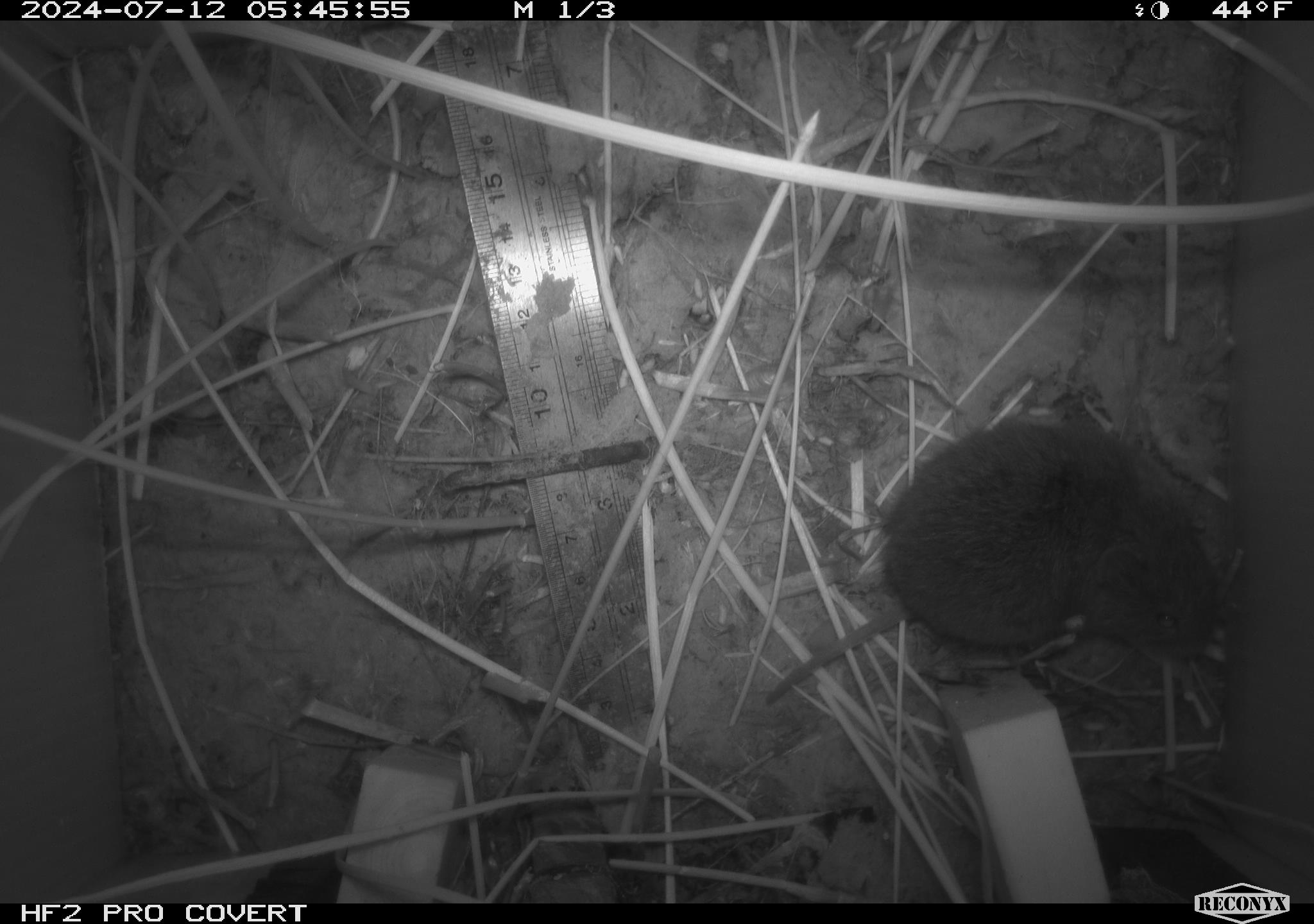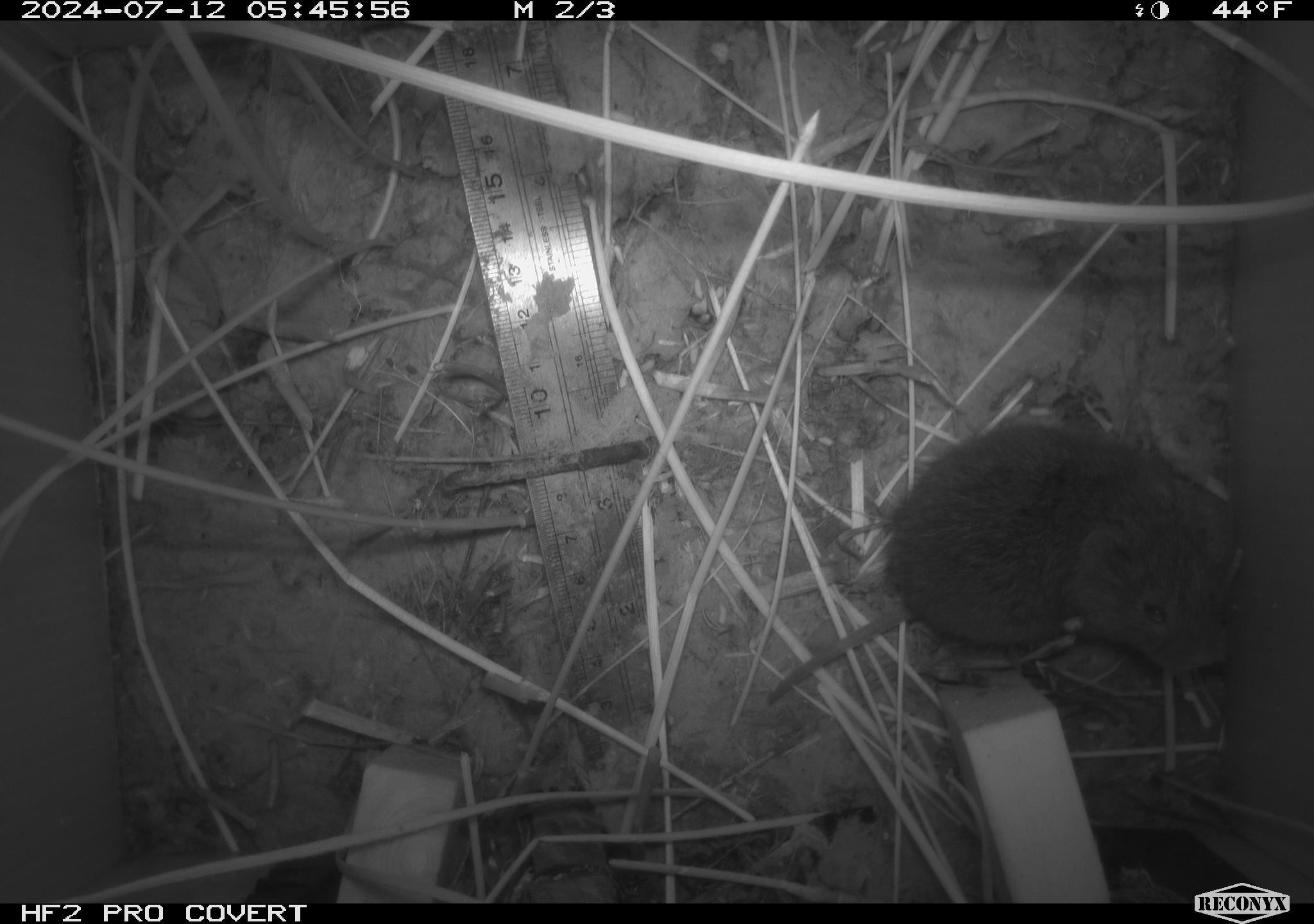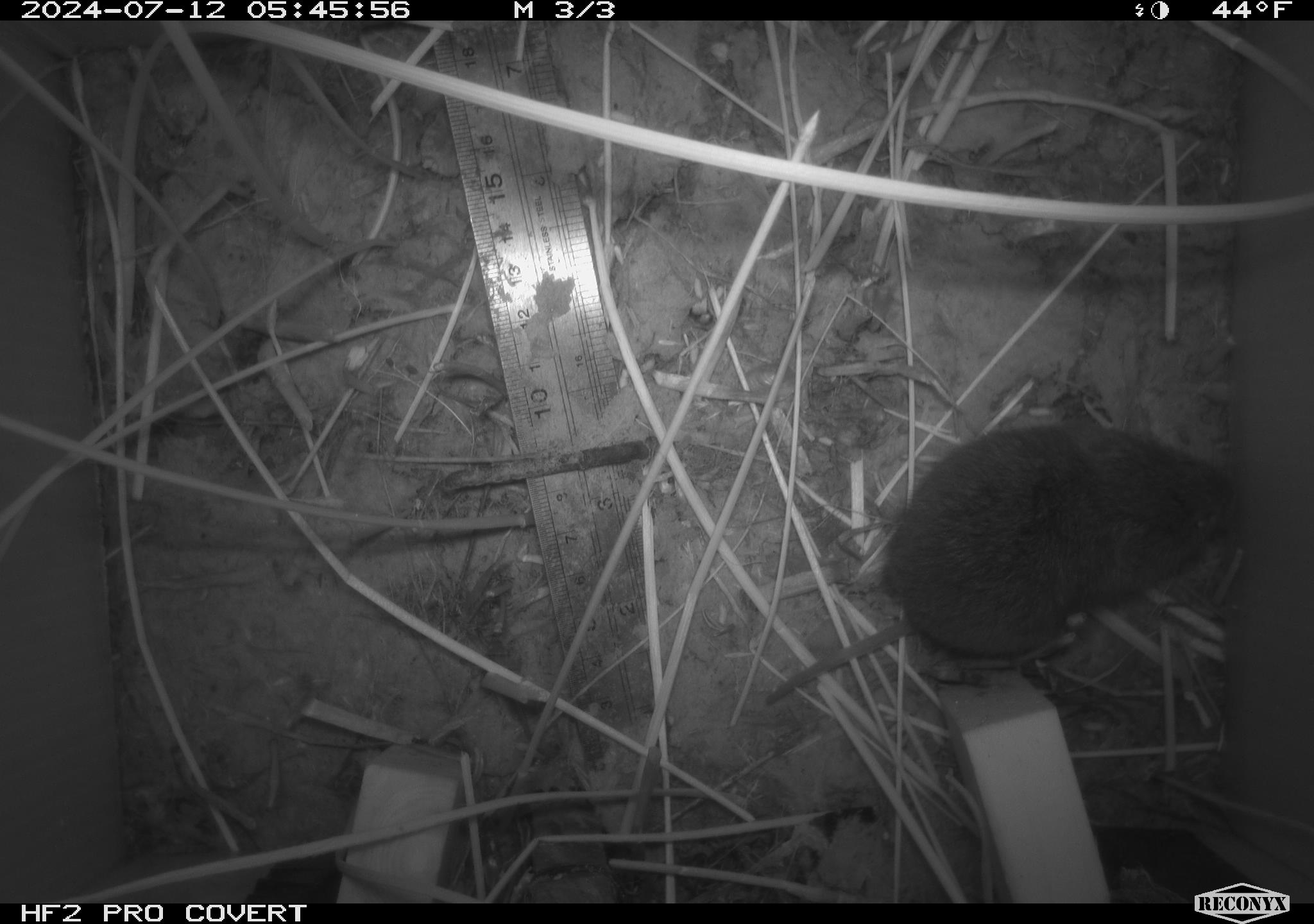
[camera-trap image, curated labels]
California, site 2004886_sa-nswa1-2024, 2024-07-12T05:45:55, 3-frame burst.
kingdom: Animalia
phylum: Chordata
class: Mammalia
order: Rodentia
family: Cricetidae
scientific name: Arvicolinae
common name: voles, lemmings, and muskrats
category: arvicolinae subfamily